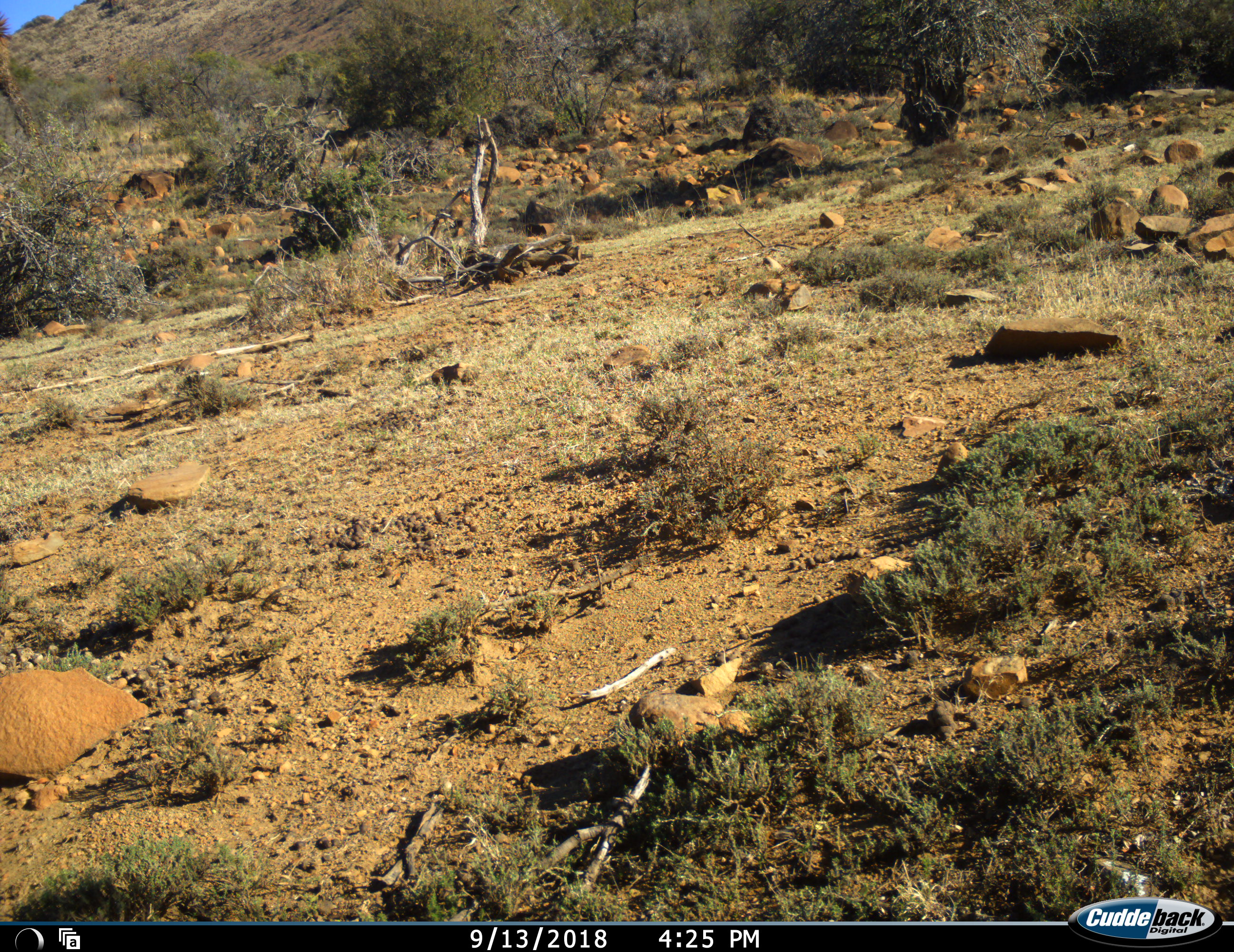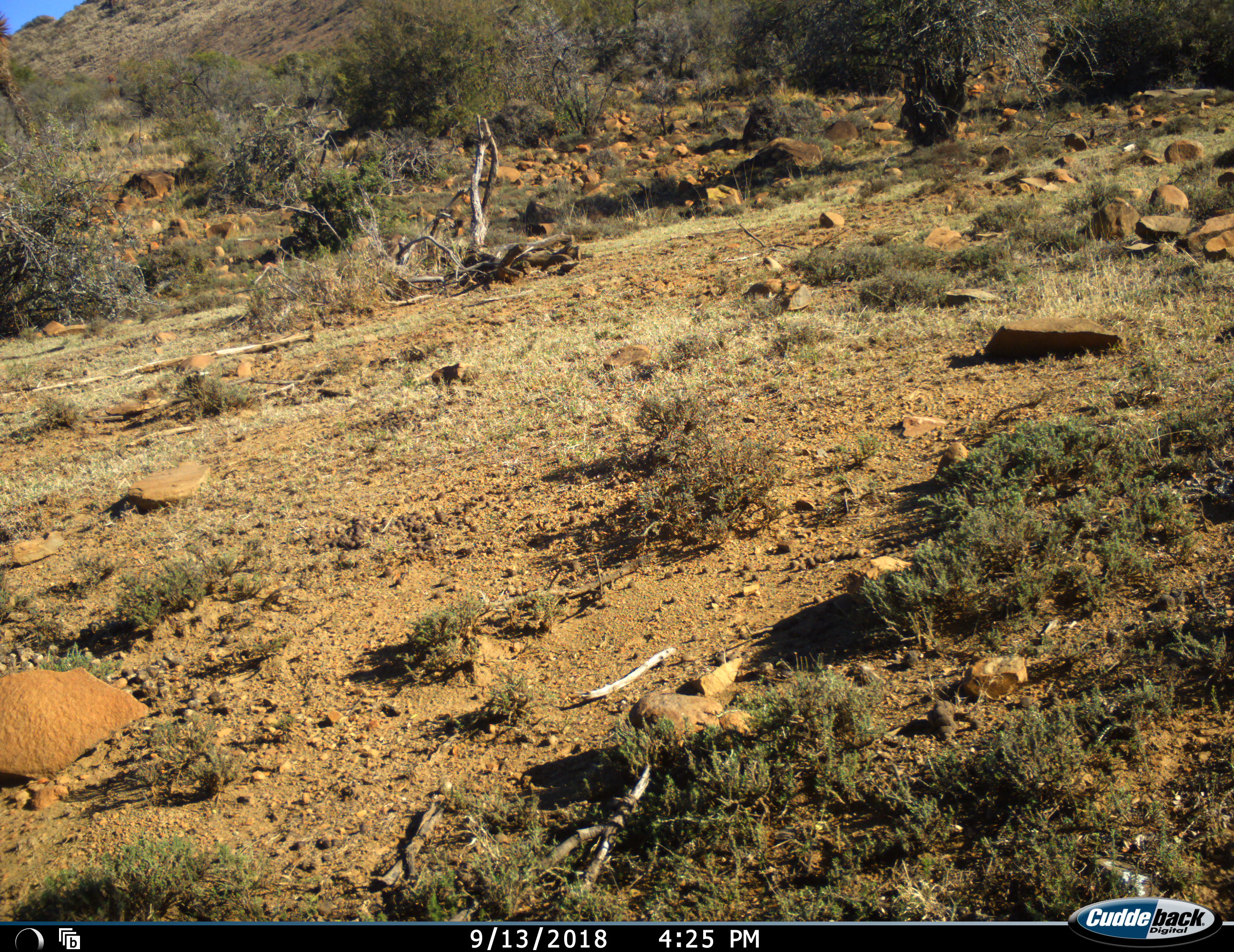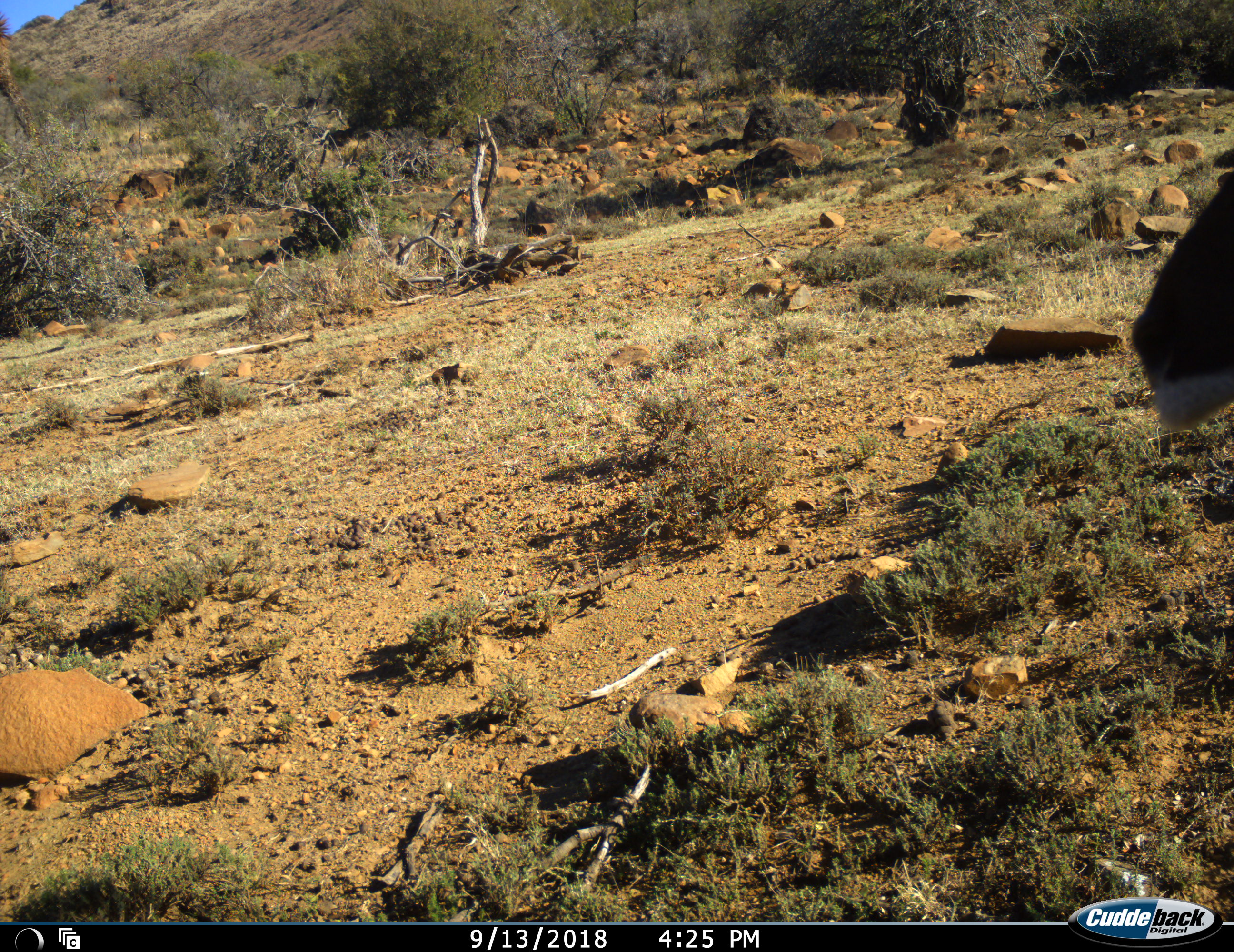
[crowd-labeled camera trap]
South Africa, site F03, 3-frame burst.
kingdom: Animalia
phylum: Chordata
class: Mammalia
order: Artiodactyla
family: Bovidae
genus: Damaliscus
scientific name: Damaliscus pygargus phillipsi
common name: blesbok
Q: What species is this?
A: Blesbok (Damaliscus pygargus phillipsi).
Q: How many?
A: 1.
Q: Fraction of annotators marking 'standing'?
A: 0%.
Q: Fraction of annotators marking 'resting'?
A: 0%.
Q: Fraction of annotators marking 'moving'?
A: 100%.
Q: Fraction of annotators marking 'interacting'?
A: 0%.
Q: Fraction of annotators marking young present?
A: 0%.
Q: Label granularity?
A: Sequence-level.